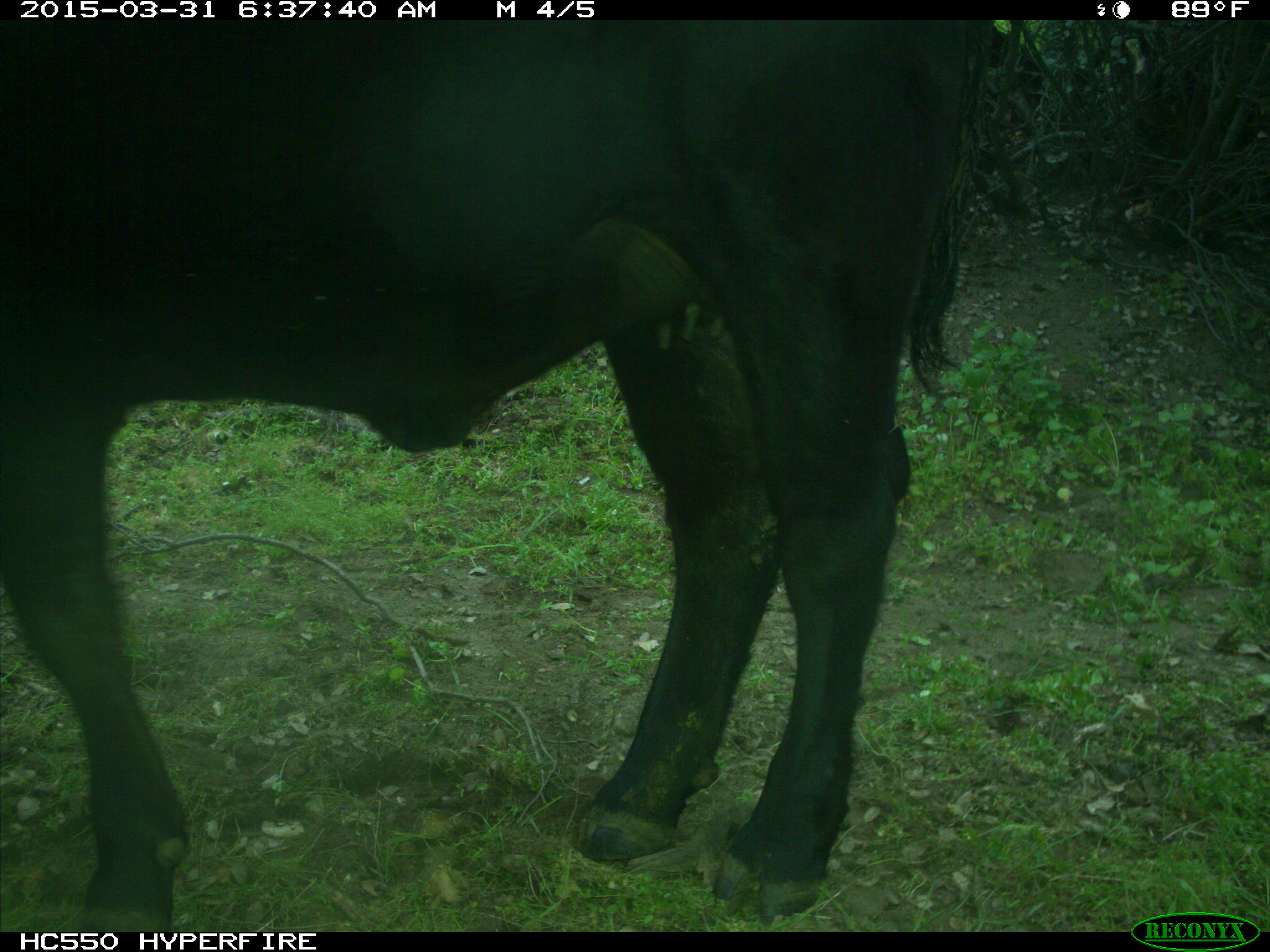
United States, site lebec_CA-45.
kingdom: Animalia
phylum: Chordata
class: Mammalia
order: Artiodactyla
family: Bovidae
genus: Bos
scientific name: Bos taurus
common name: domestic cow